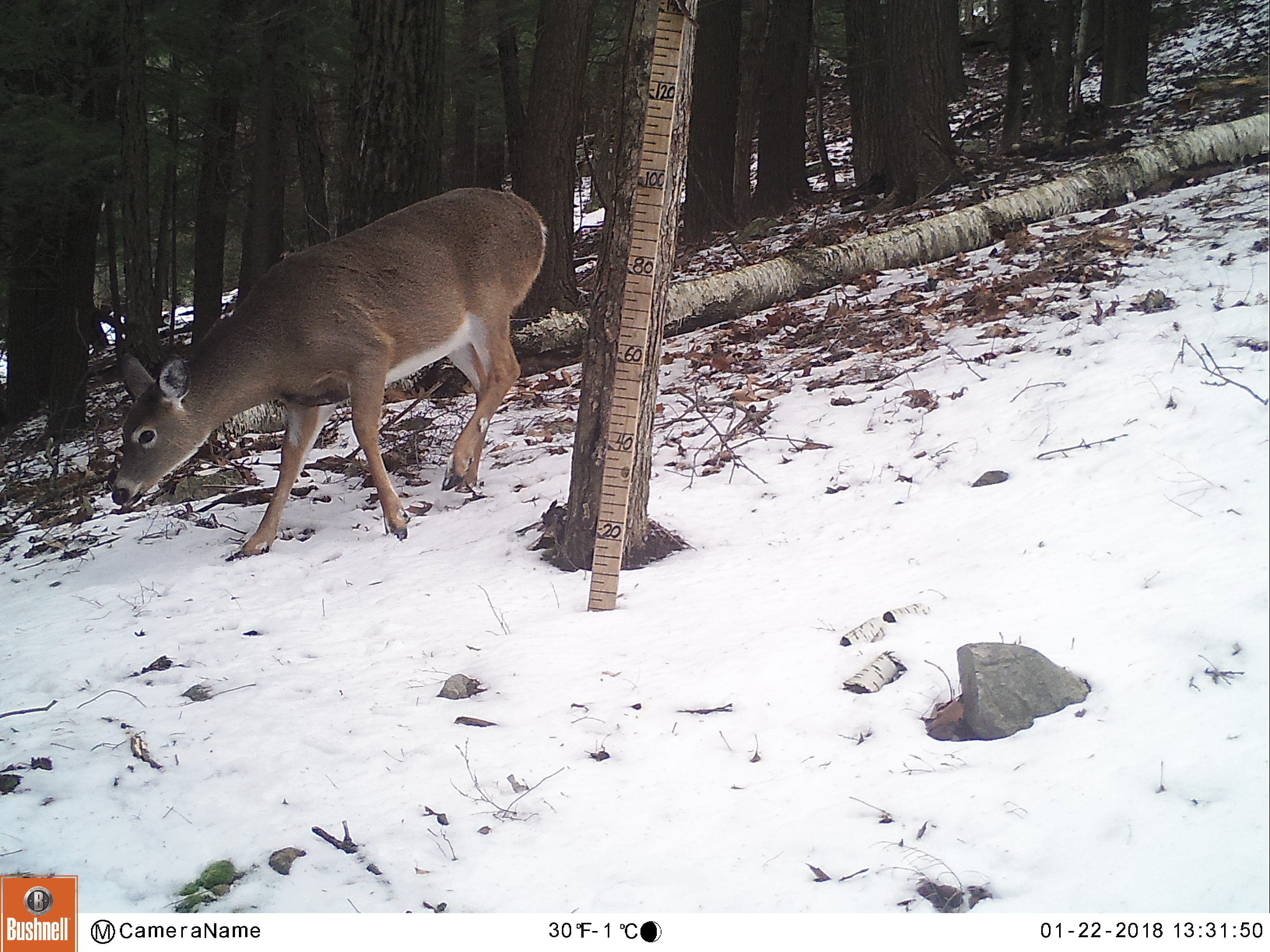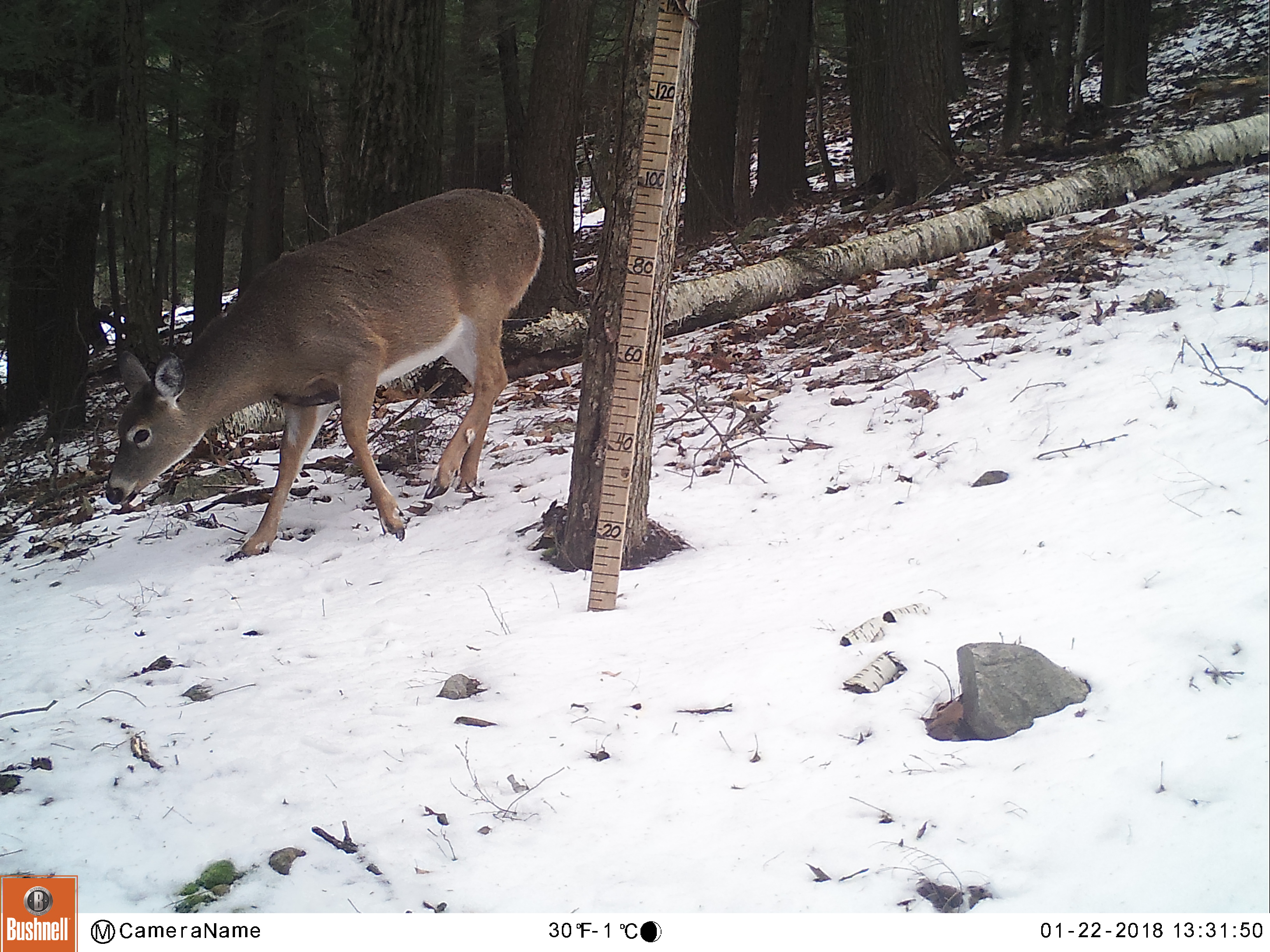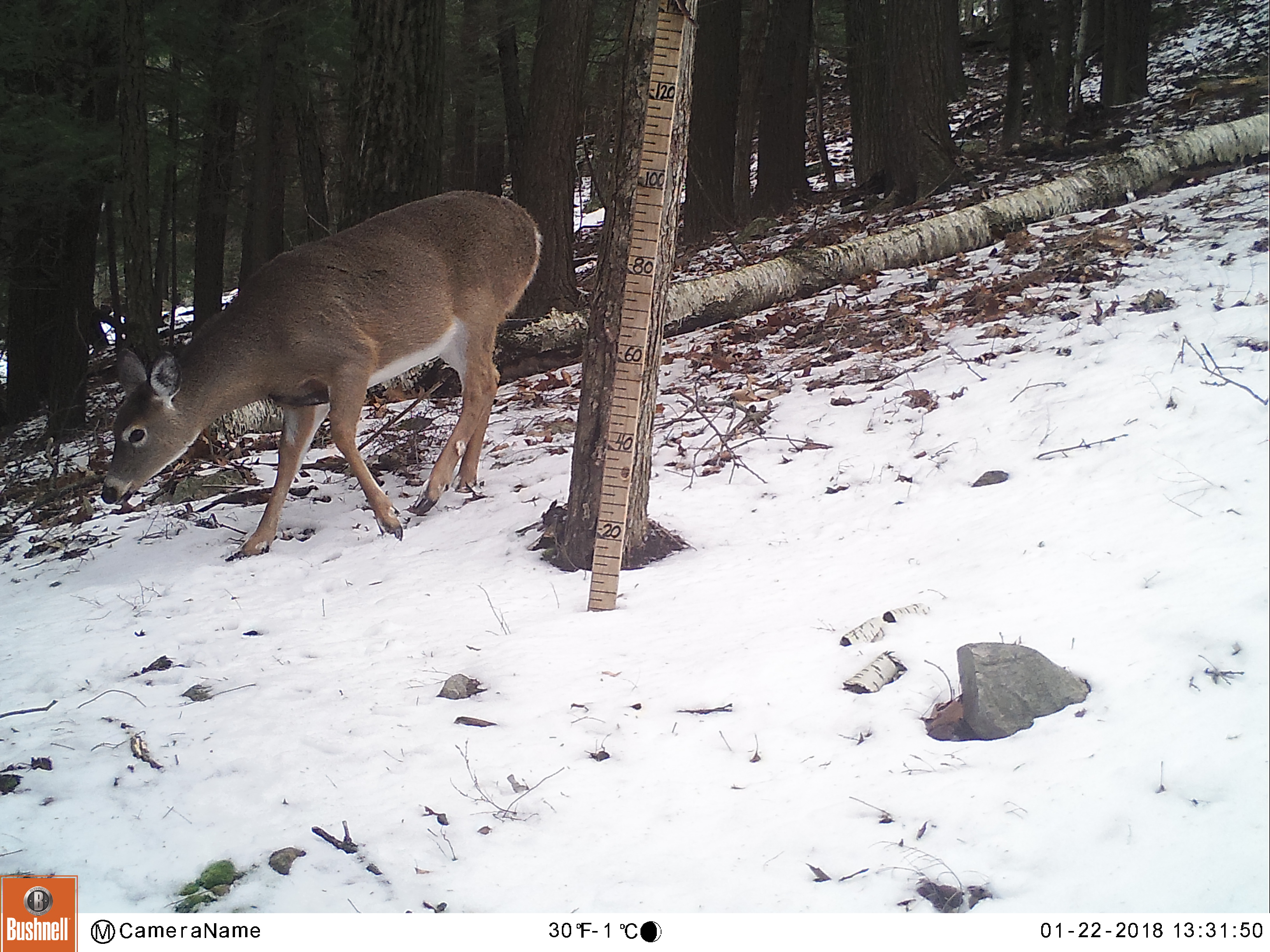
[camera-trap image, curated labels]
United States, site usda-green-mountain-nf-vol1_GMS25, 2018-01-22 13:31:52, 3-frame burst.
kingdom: Animalia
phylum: Chordata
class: Mammalia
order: Artiodactyla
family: Cervidae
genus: Odocoileus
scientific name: Odocoileus virginianus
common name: white-tailed deer